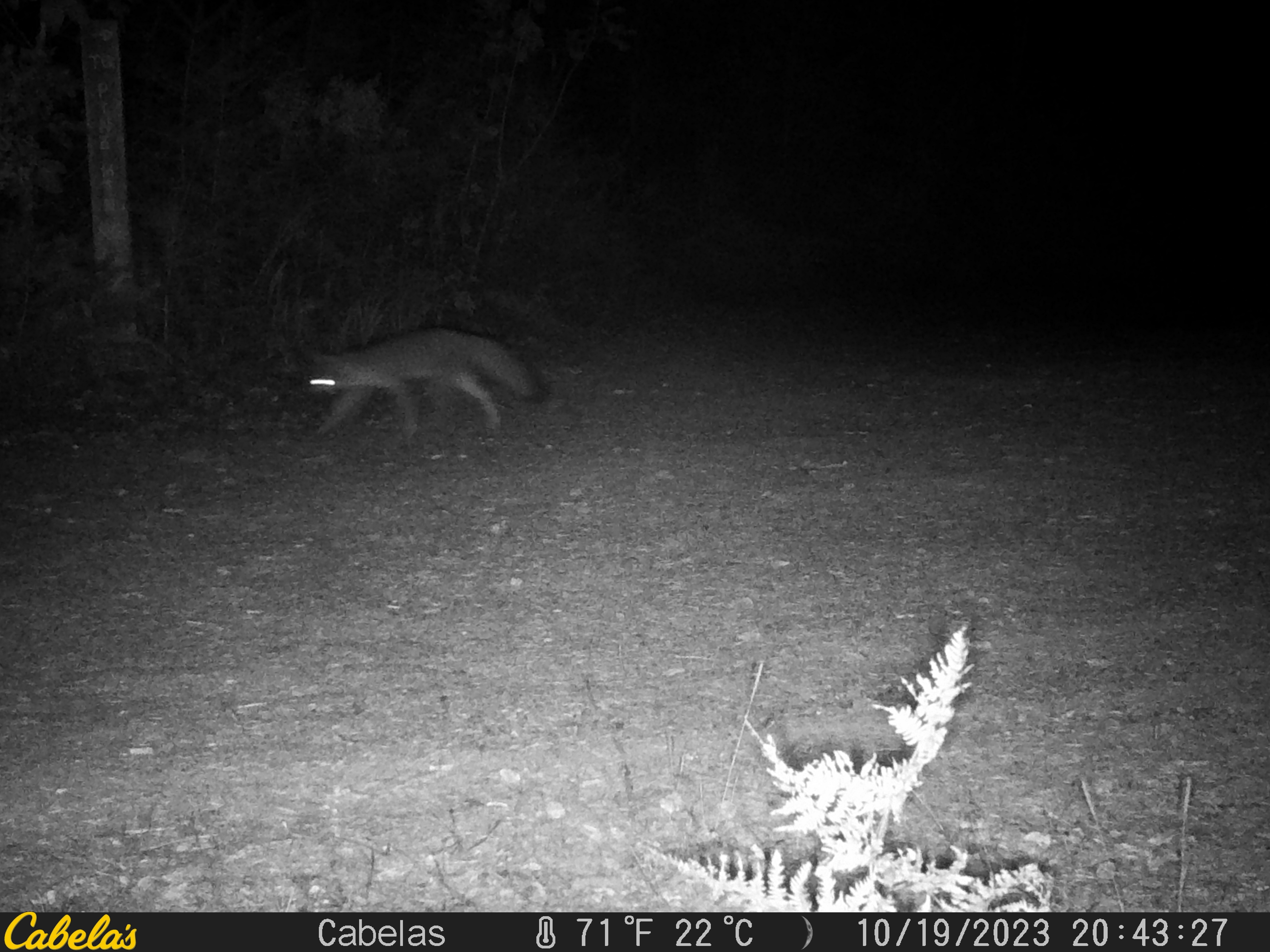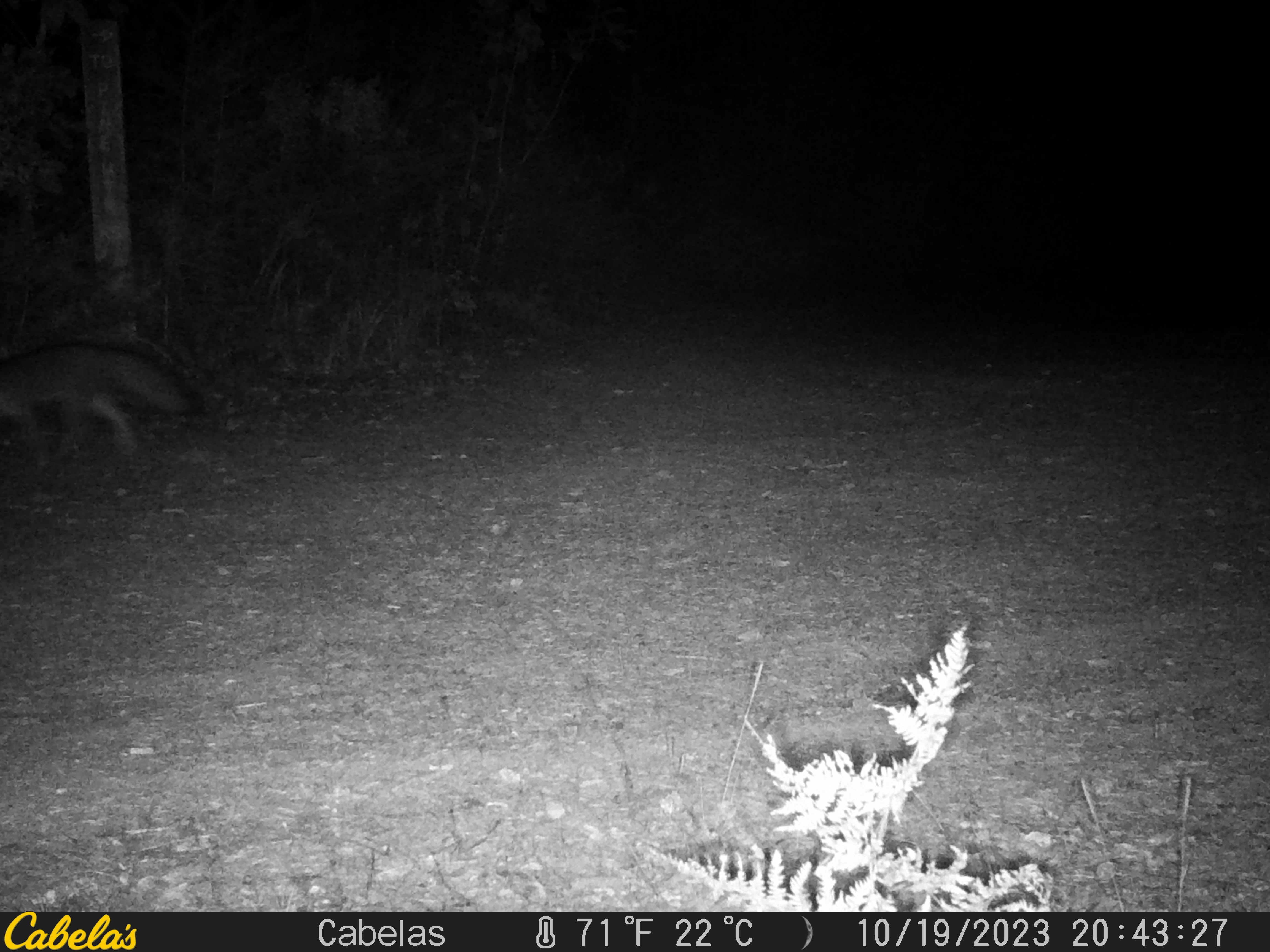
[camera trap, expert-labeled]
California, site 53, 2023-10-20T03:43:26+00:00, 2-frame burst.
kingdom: Animalia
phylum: Chordata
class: Mammalia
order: Carnivora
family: Canidae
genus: Urocyon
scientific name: Urocyon cinereoargenteus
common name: gray fox